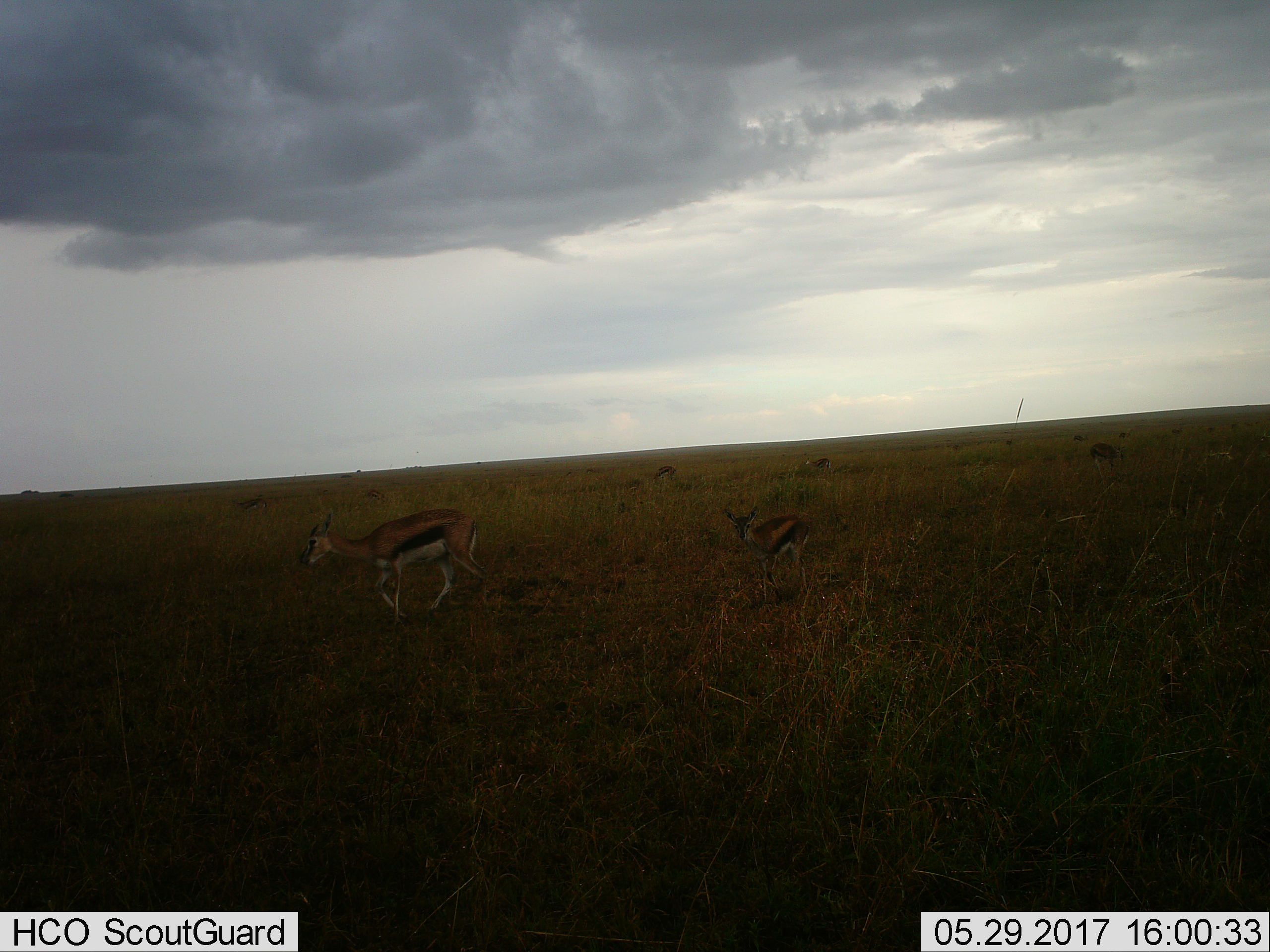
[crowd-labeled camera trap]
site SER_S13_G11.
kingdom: Animalia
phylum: Chordata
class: Mammalia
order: Artiodactyla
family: Bovidae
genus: Eudorcas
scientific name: Eudorcas thomsonii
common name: thomson's gazelle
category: gazellethomsons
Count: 6.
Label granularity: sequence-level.